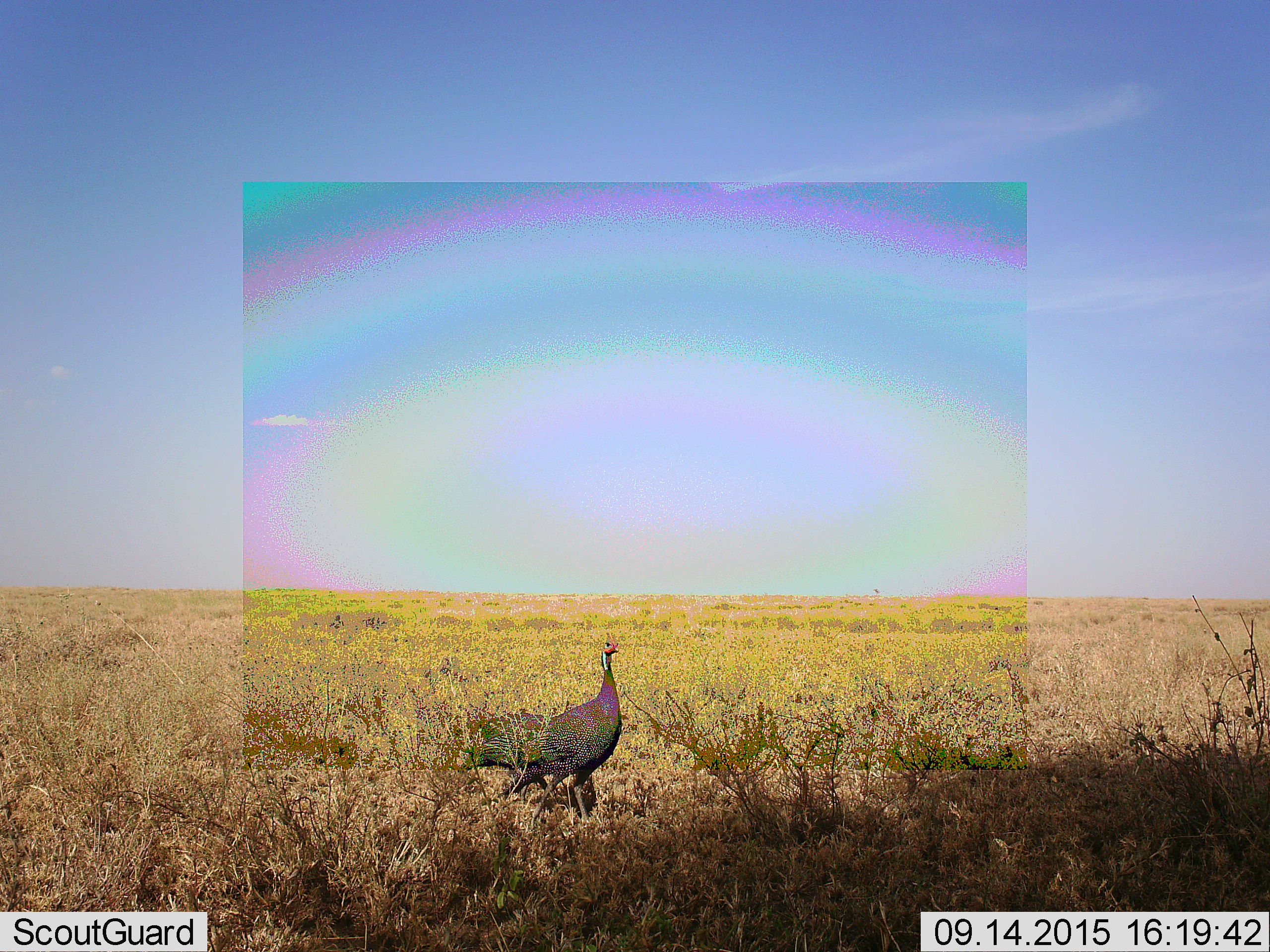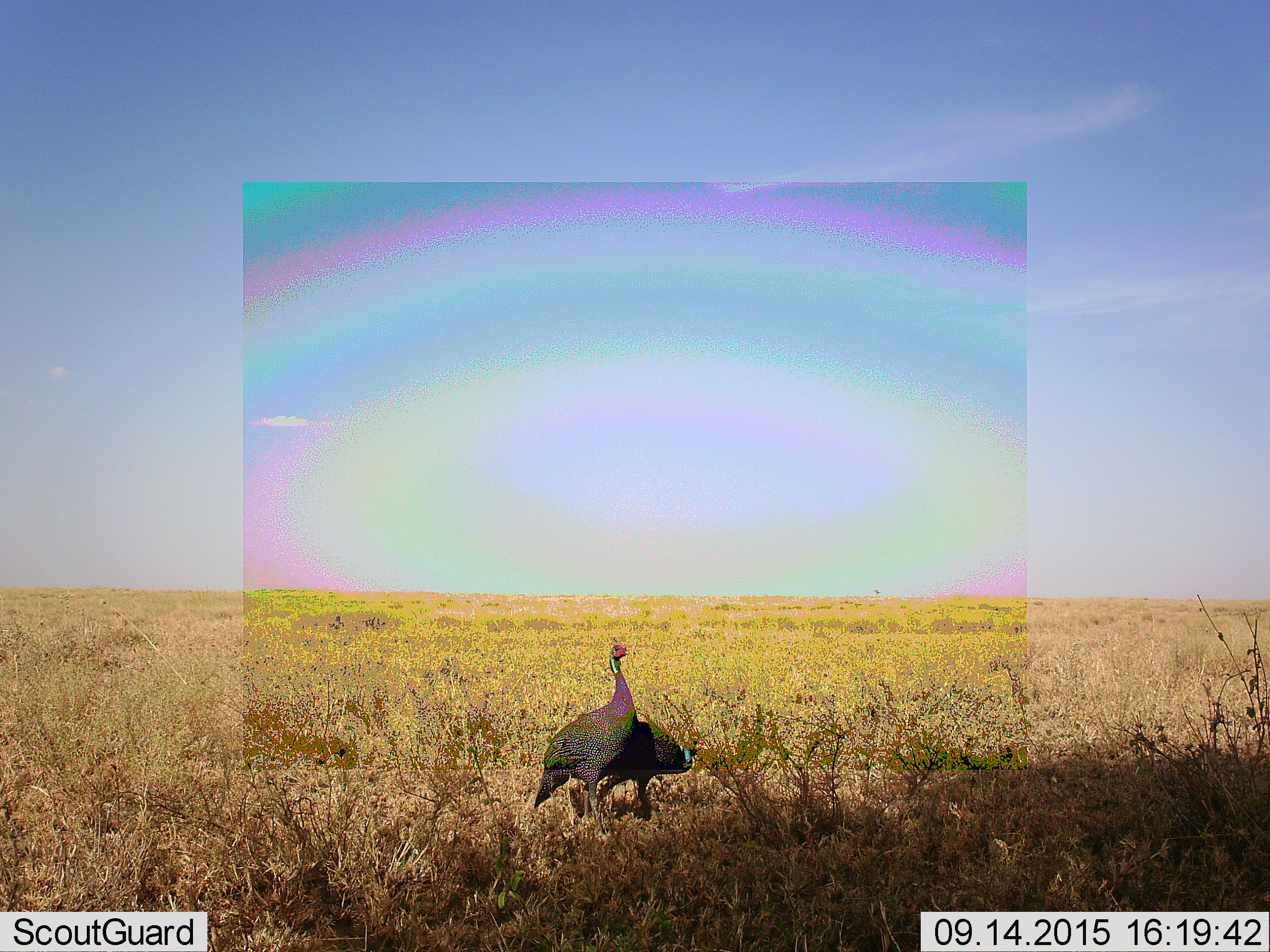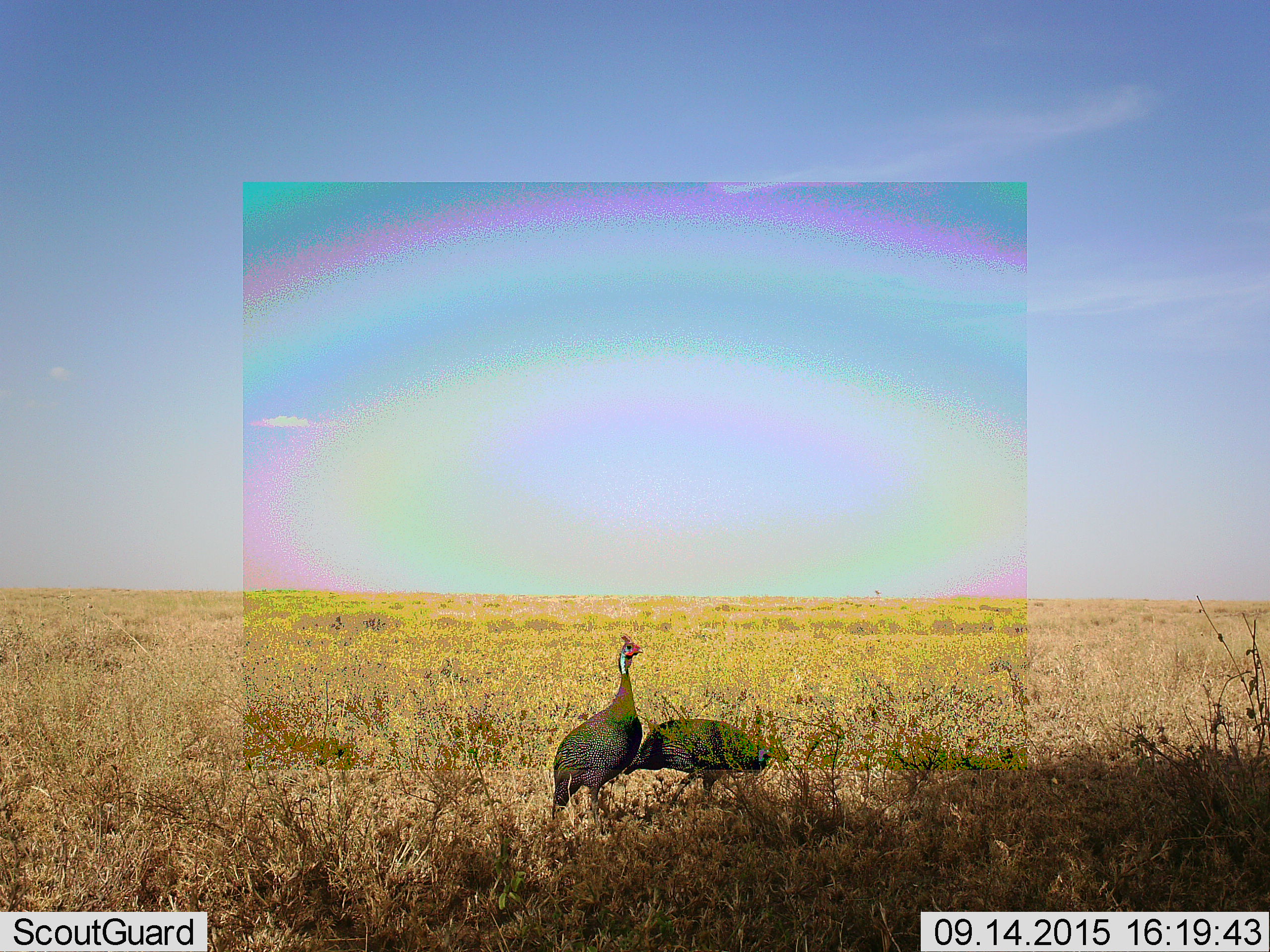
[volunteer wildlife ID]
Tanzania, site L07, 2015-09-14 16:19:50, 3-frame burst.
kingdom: Animalia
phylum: Chordata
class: Aves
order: Galliformes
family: Numididae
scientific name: Numididae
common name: guinea fowl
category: guineafowl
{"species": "guineafowl (guinea fowl) (Numididae)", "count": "2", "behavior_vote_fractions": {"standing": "56%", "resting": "0%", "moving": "78%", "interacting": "0%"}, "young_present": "0%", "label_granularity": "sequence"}